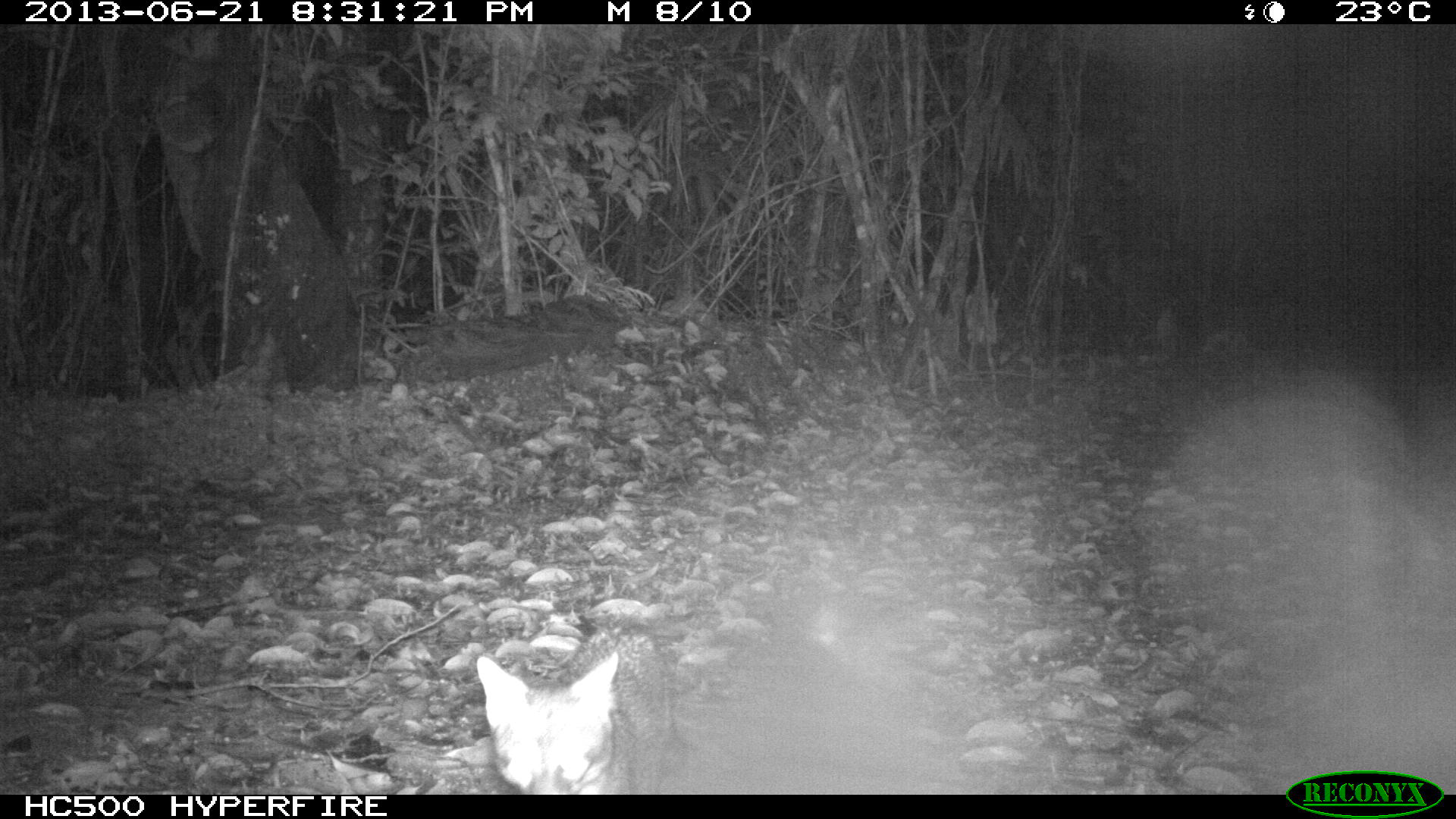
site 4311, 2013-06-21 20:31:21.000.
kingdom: Animalia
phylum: Chordata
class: Mammalia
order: Carnivora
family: Canidae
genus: Urocyon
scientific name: Urocyon cinereoargenteus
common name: gray fox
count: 1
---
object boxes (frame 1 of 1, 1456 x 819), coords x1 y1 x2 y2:
urocyon cinereoargenteus: 475 610 674 794